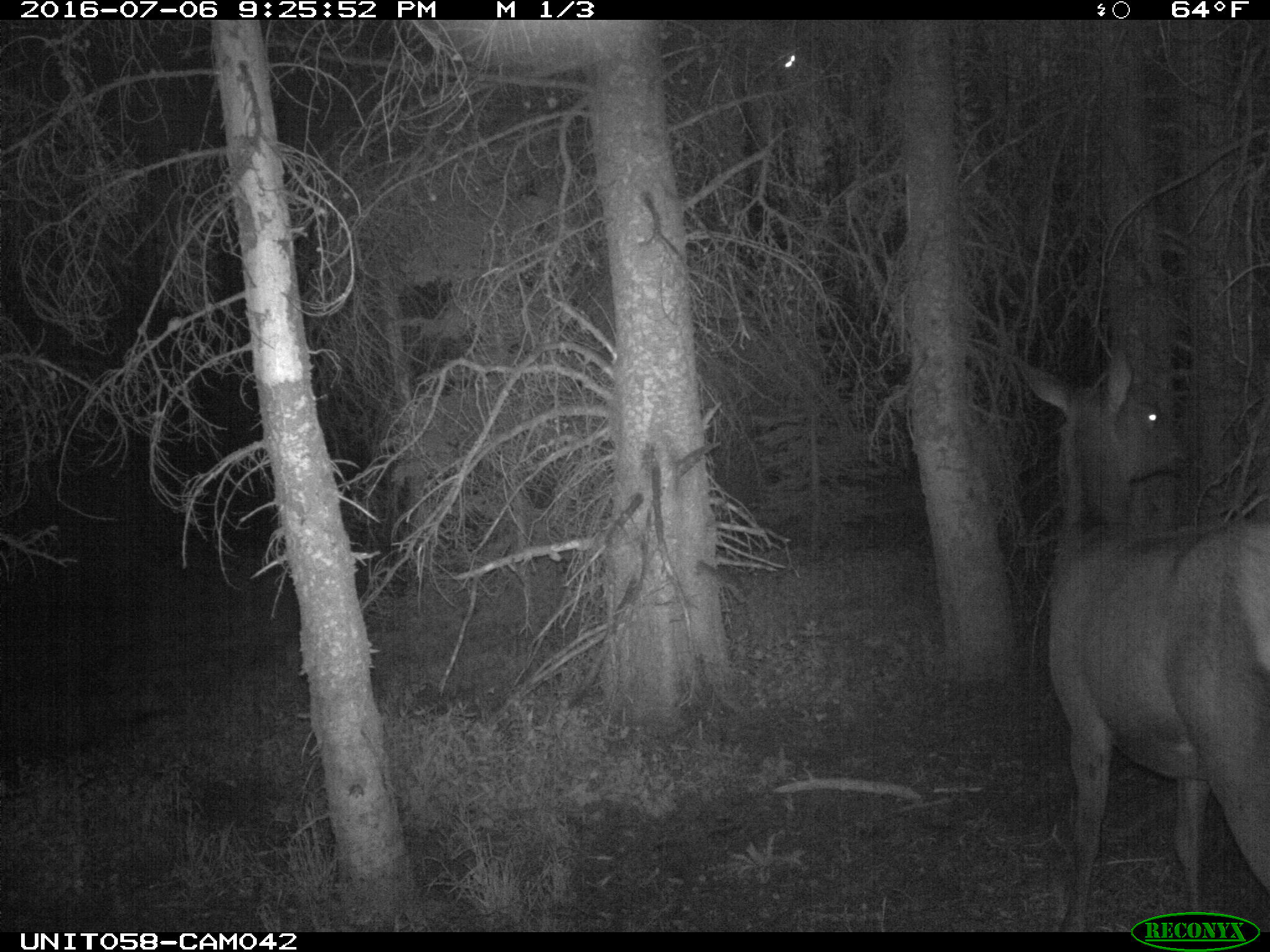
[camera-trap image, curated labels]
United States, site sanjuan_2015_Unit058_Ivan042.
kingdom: Animalia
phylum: Chordata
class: Mammalia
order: Artiodactyla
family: Cervidae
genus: Cervus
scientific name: Cervus elaphus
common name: red deer